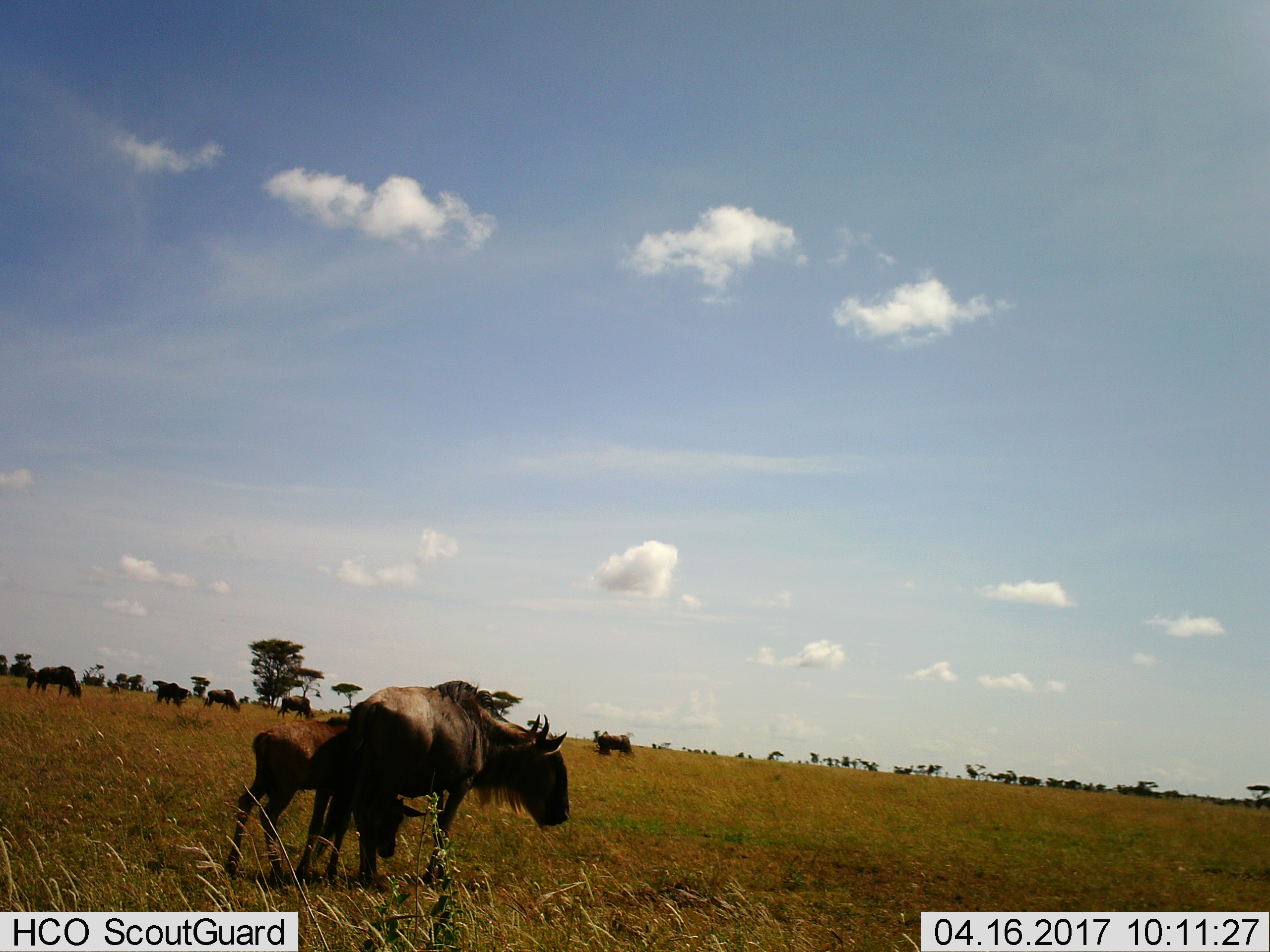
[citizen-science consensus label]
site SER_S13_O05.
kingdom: Animalia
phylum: Chordata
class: Mammalia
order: Artiodactyla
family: Bovidae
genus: Connochaetes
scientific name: Connochaetes taurinus taurinus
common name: blue wildebeest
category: wildebeestblue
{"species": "wildebeestblue (blue wildebeest) (Connochaetes taurinus taurinus)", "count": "9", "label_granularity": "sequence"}